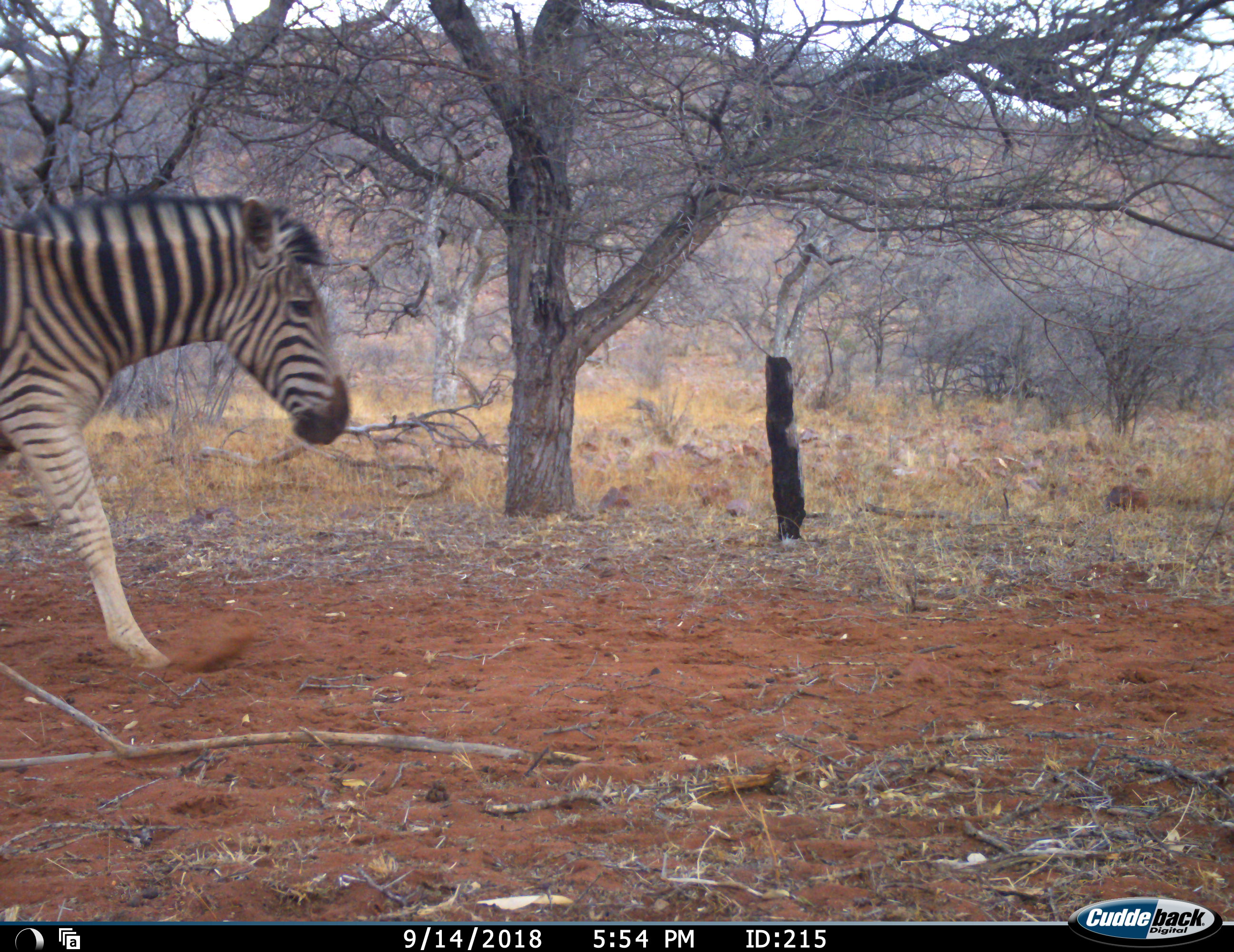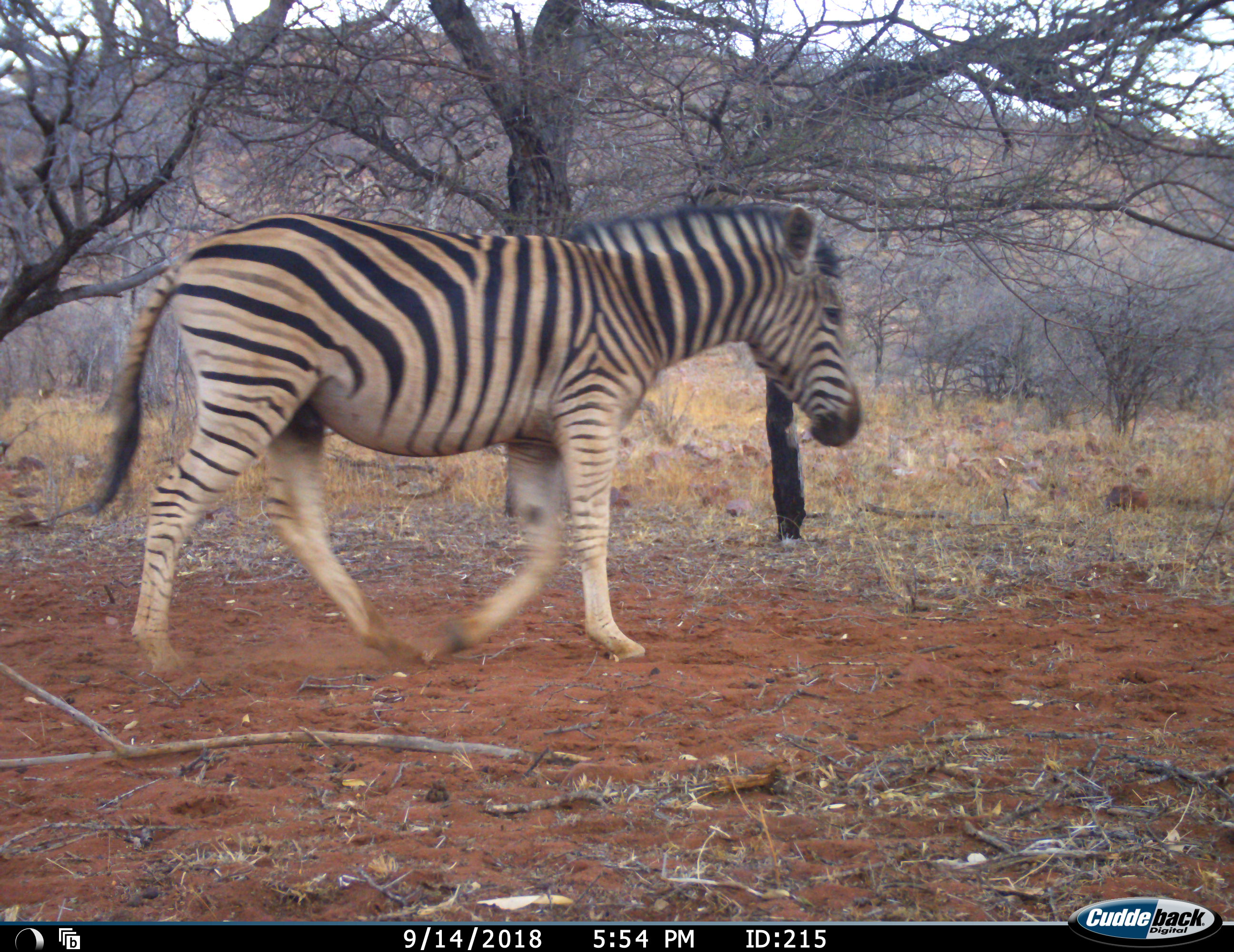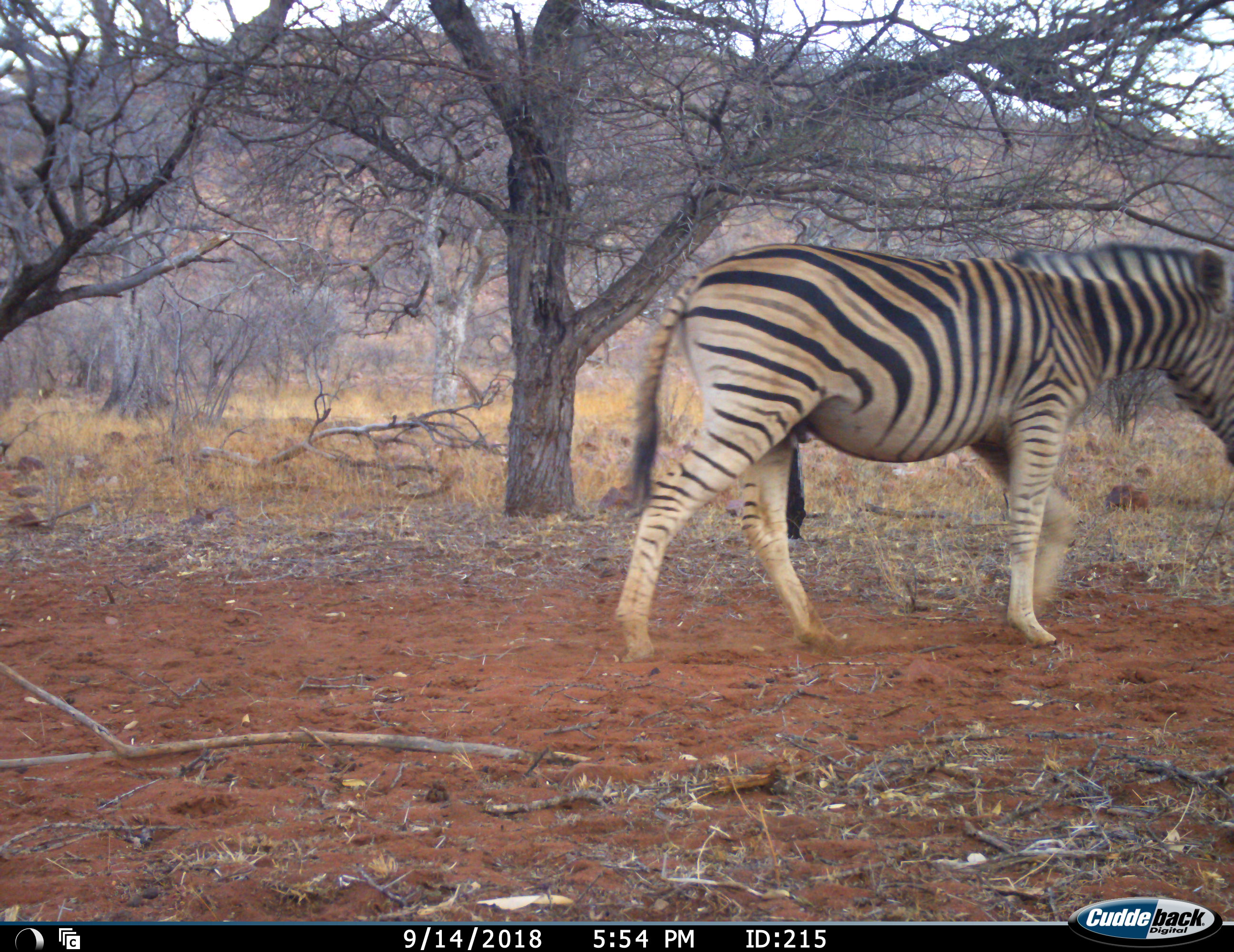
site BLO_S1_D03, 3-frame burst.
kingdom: Animalia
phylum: Chordata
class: Mammalia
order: Perissodactyla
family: Equidae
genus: Equus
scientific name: Equus quagga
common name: plains zebra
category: zebraplains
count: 1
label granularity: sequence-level